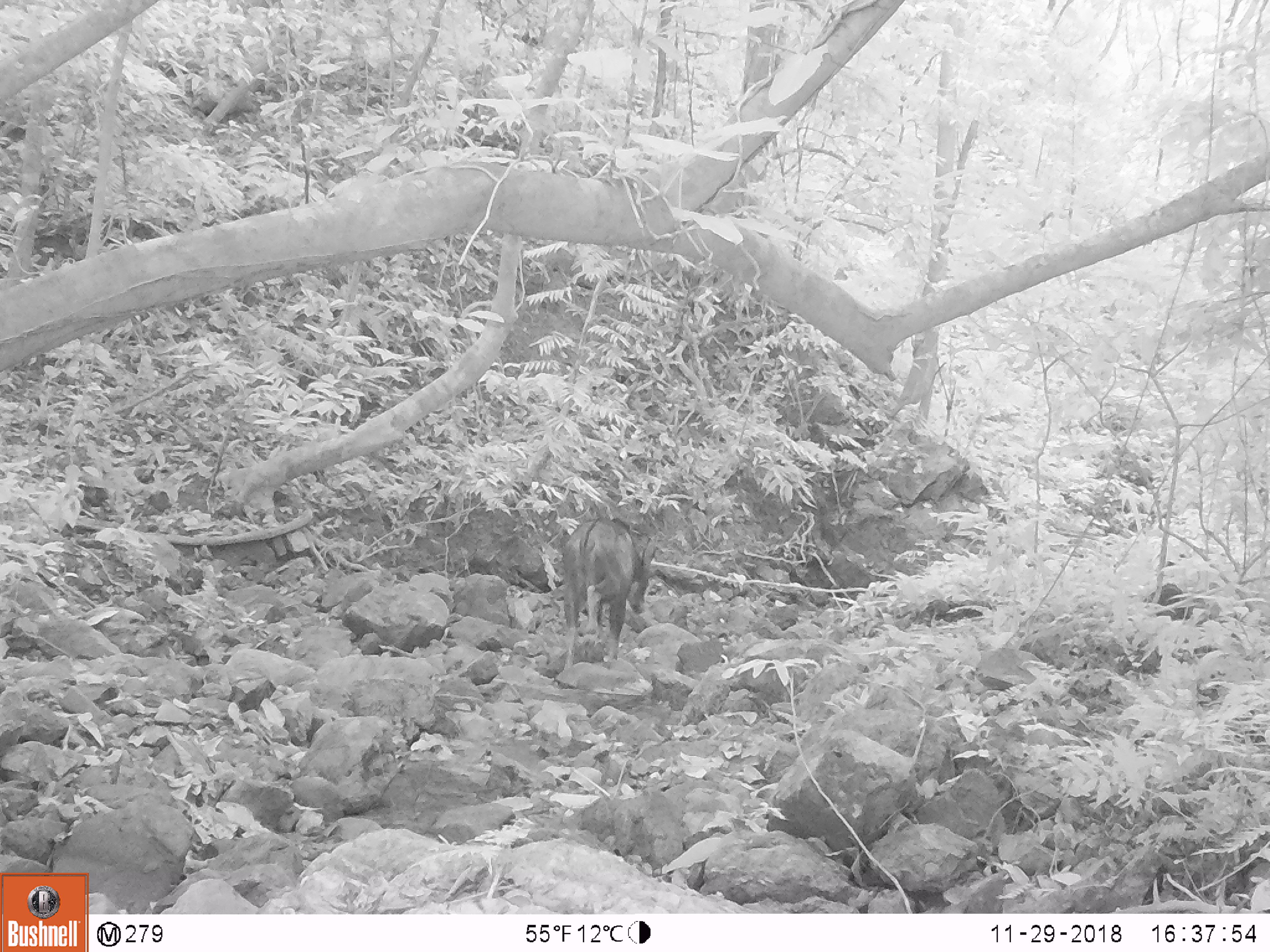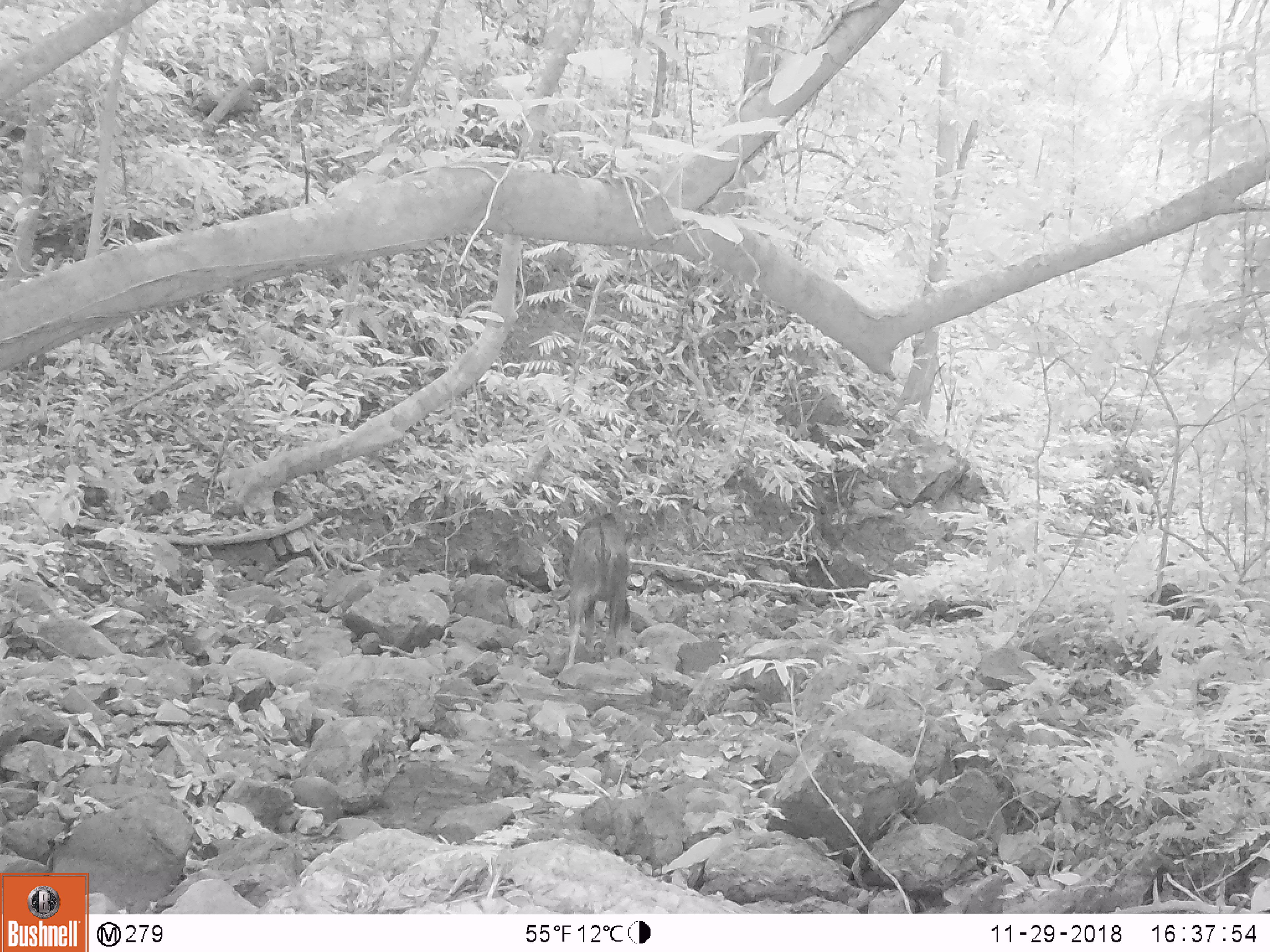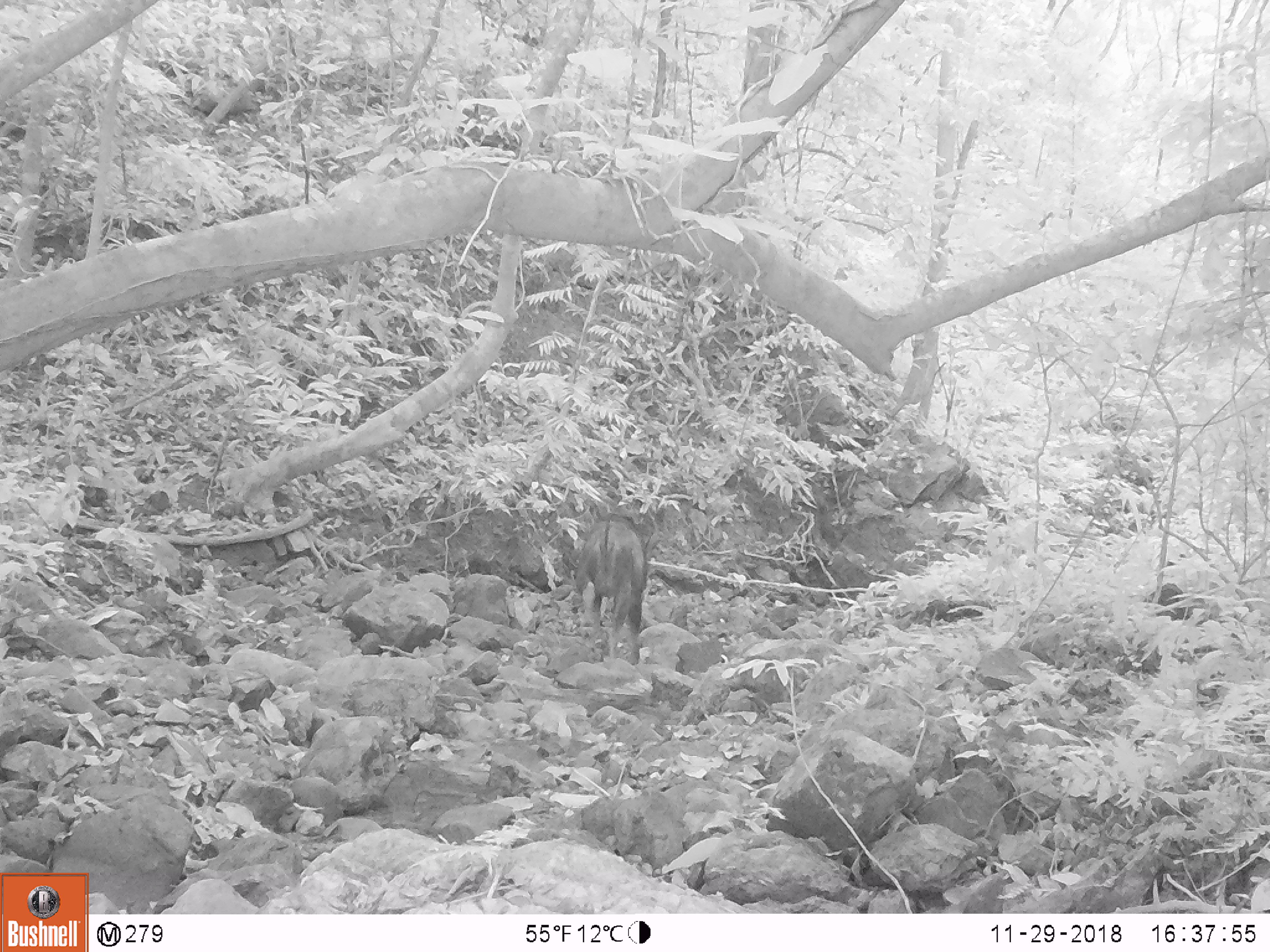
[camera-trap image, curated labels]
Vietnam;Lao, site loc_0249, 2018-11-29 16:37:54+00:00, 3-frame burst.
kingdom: Animalia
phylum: Chordata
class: Mammalia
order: Artiodactyla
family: Bovidae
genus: Capricornis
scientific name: Capricornis sumatraensis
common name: chinese serow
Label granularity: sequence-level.